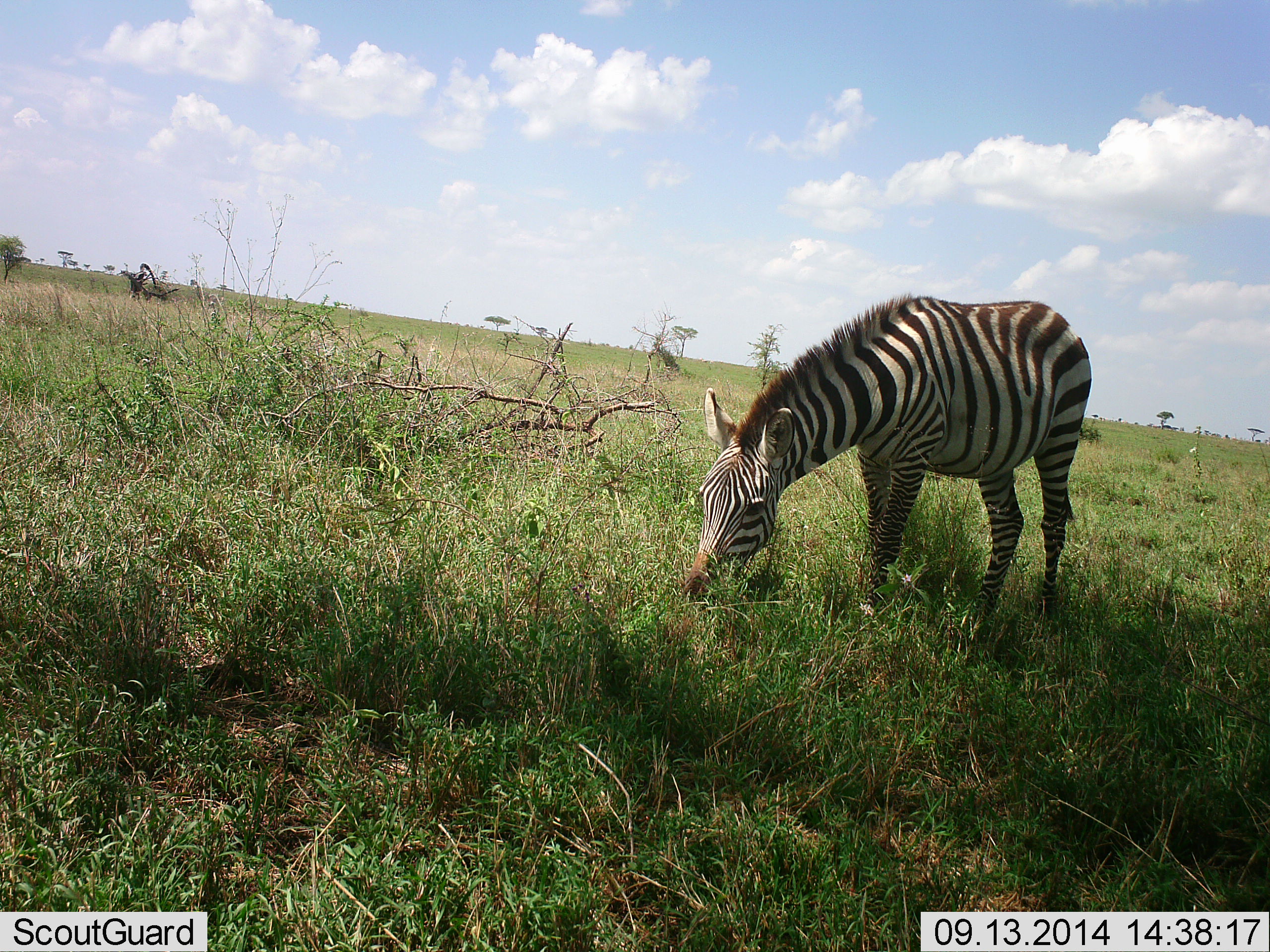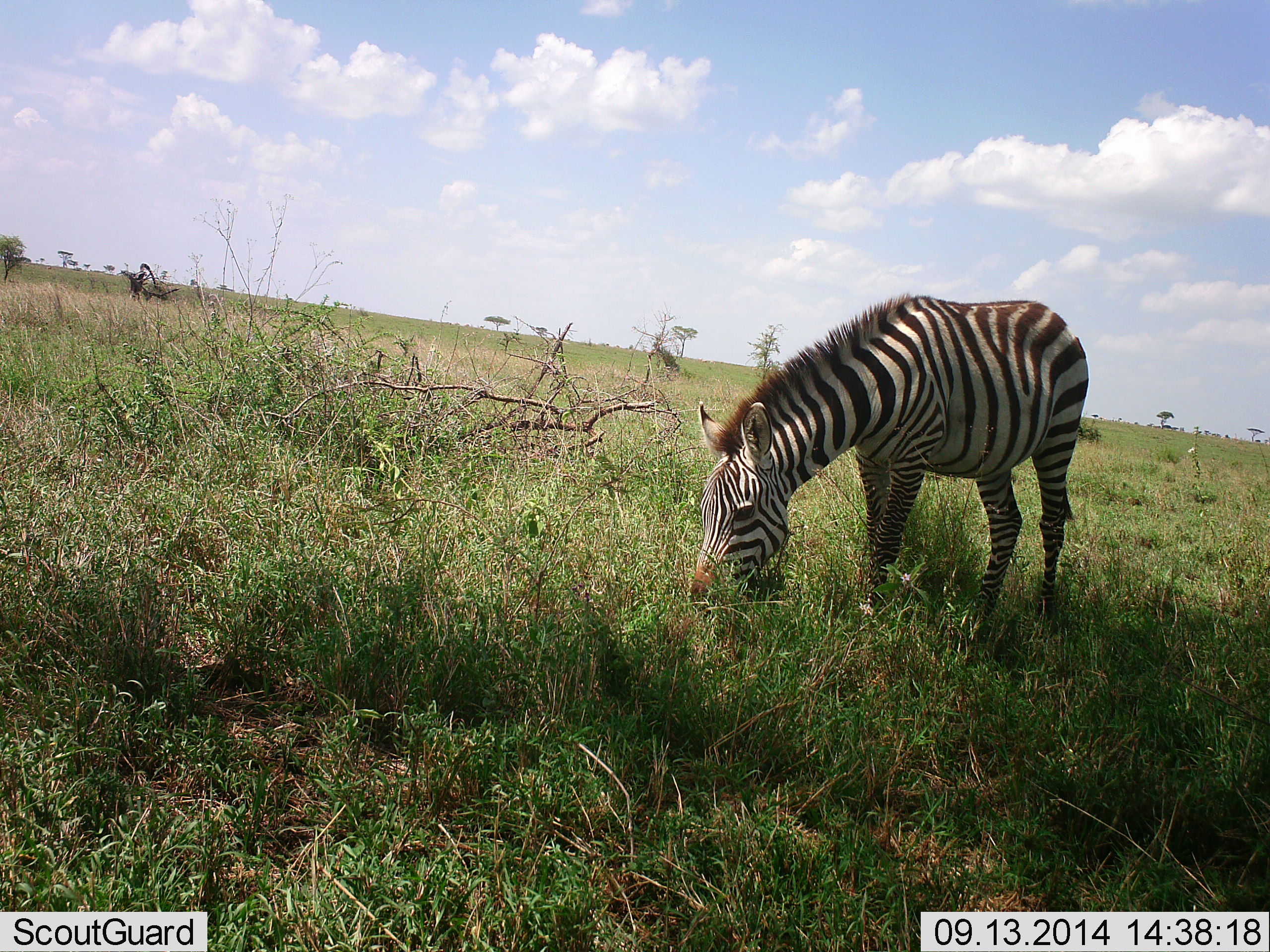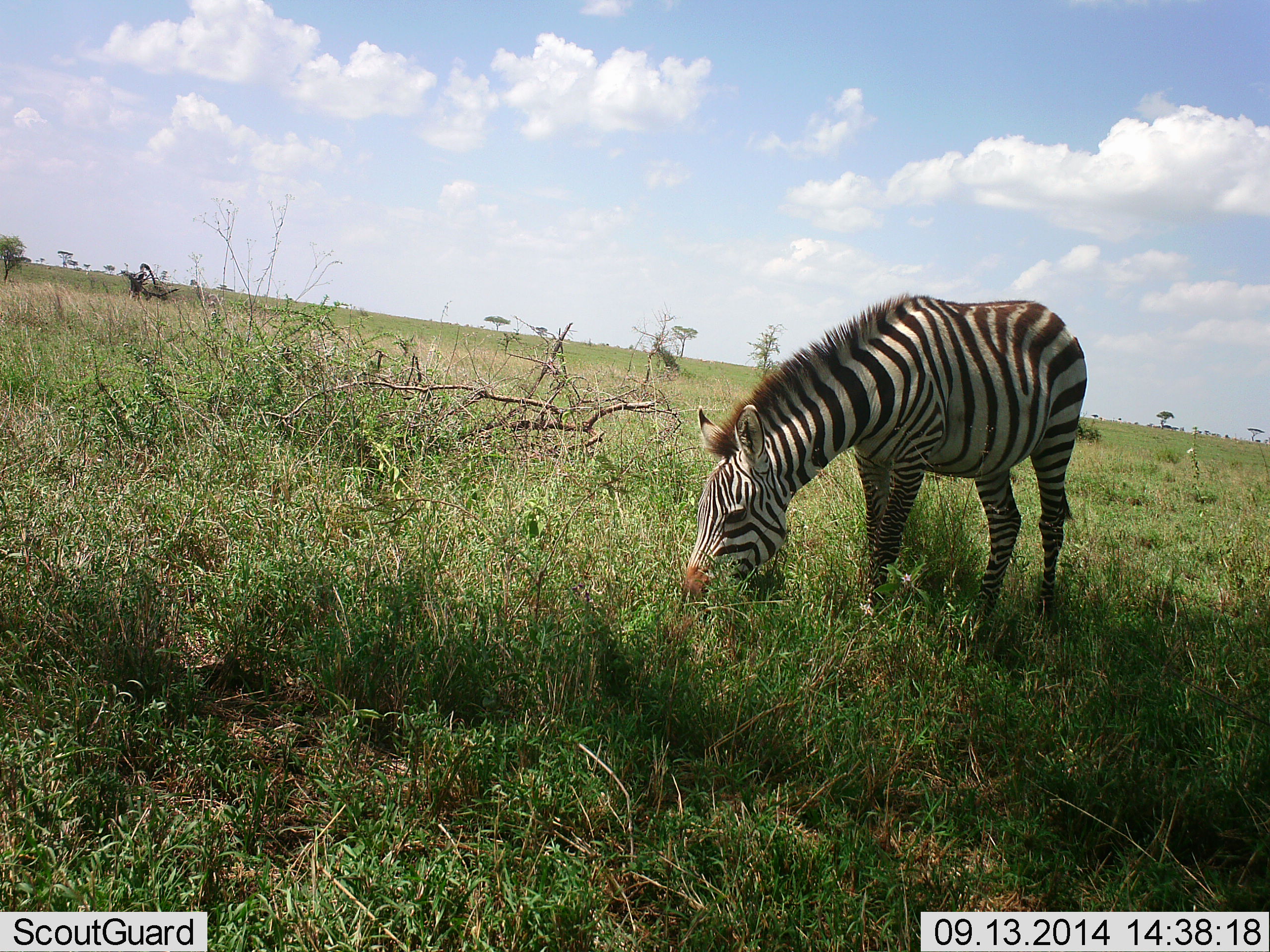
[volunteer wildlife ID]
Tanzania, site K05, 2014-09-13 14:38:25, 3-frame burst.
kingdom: Animalia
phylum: Chordata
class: Mammalia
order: Perissodactyla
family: Equidae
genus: Equus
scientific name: Equus quagga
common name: plains zebra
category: zebra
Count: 1.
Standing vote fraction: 20%.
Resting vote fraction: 0%.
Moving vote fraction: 0%.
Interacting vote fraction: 0%.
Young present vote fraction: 0%.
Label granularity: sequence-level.